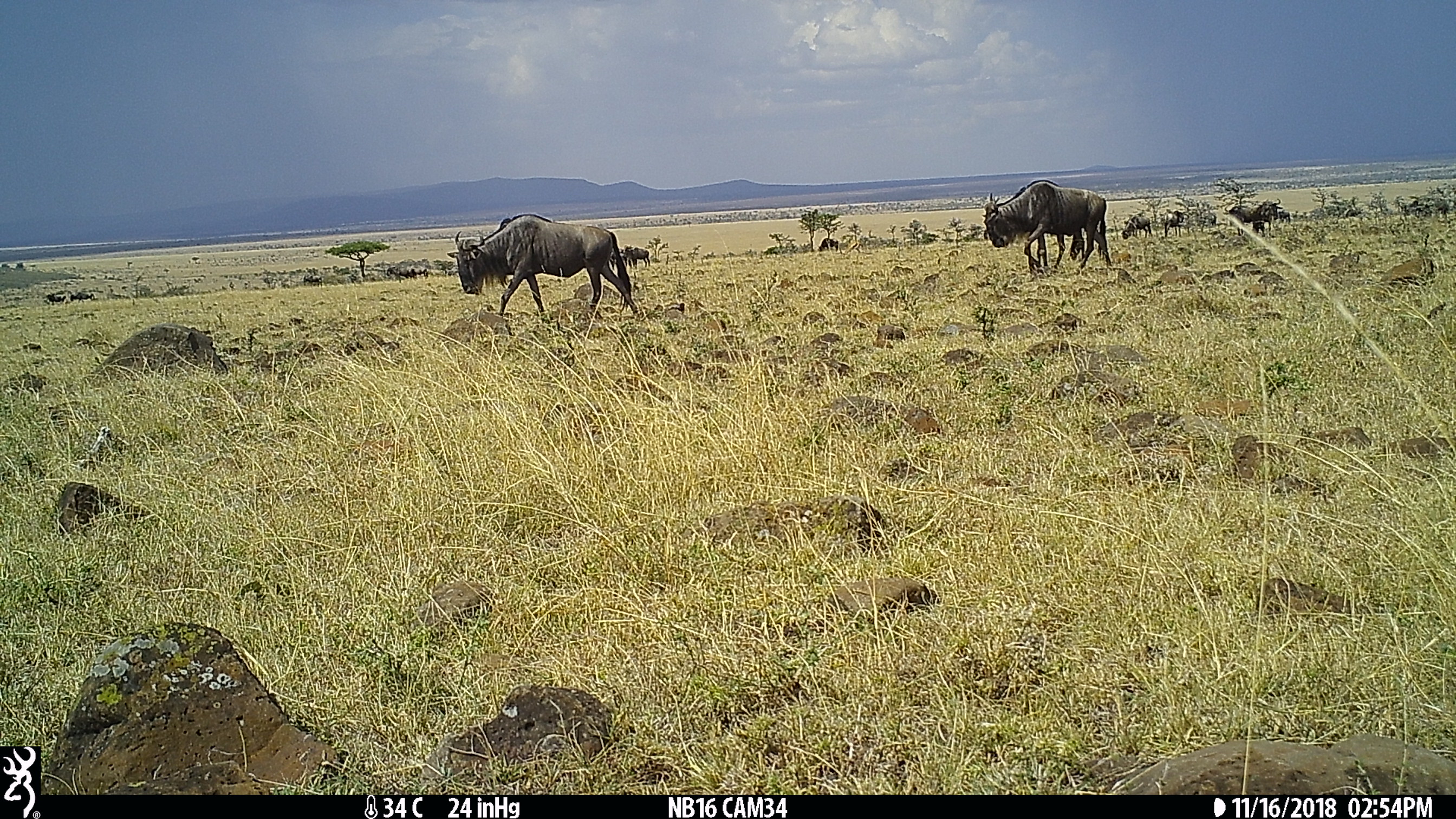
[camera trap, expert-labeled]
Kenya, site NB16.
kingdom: Animalia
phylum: Chordata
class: Mammalia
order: Artiodactyla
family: Bovidae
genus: Connochaetes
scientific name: Connochaetes taurinus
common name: blue wildebeest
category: wildebeest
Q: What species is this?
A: Wildebeest (blue wildebeest) (Connochaetes taurinus).